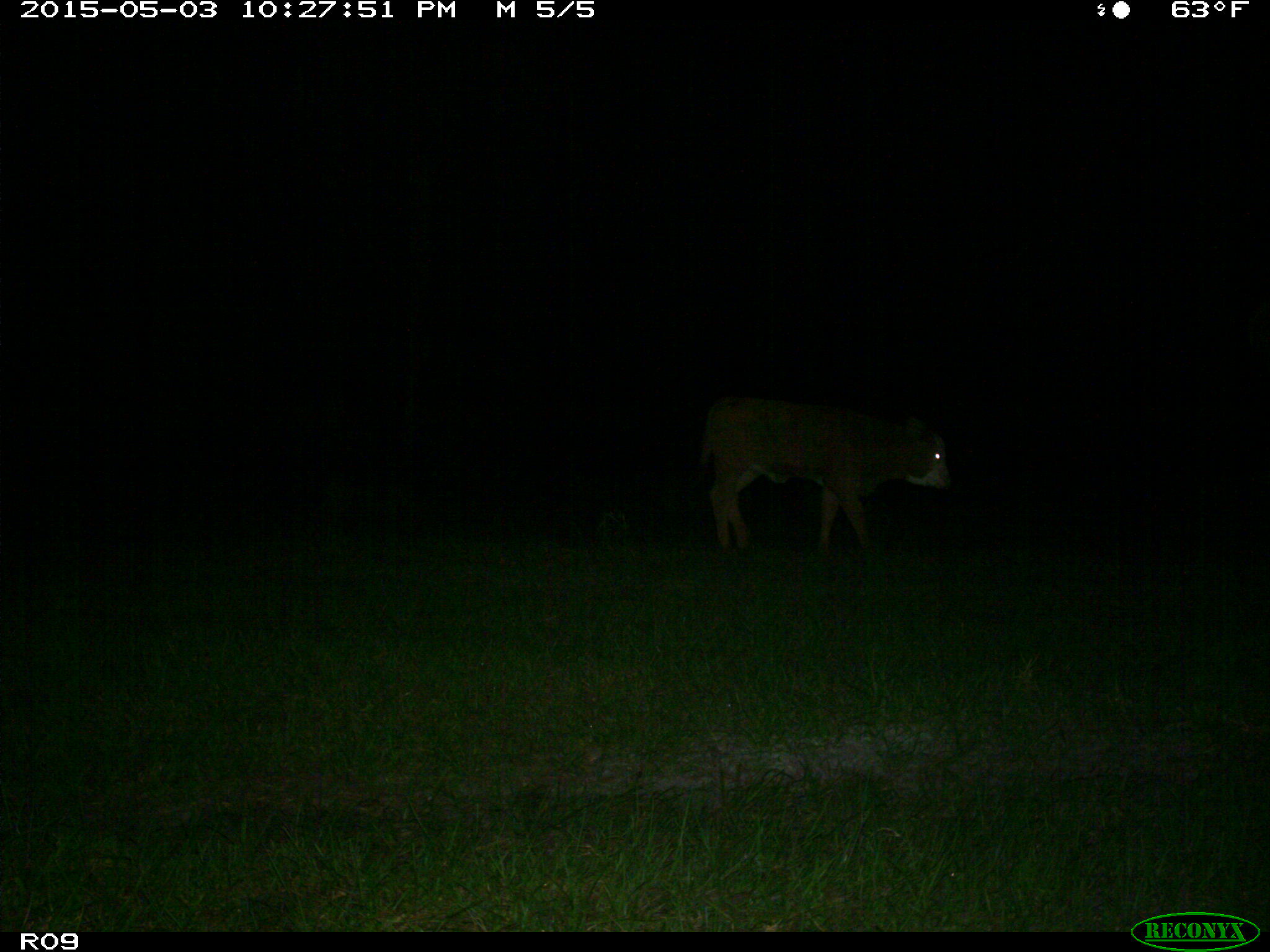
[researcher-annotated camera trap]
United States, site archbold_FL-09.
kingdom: Animalia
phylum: Chordata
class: Mammalia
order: Artiodactyla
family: Bovidae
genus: Bos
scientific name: Bos taurus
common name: domestic cow